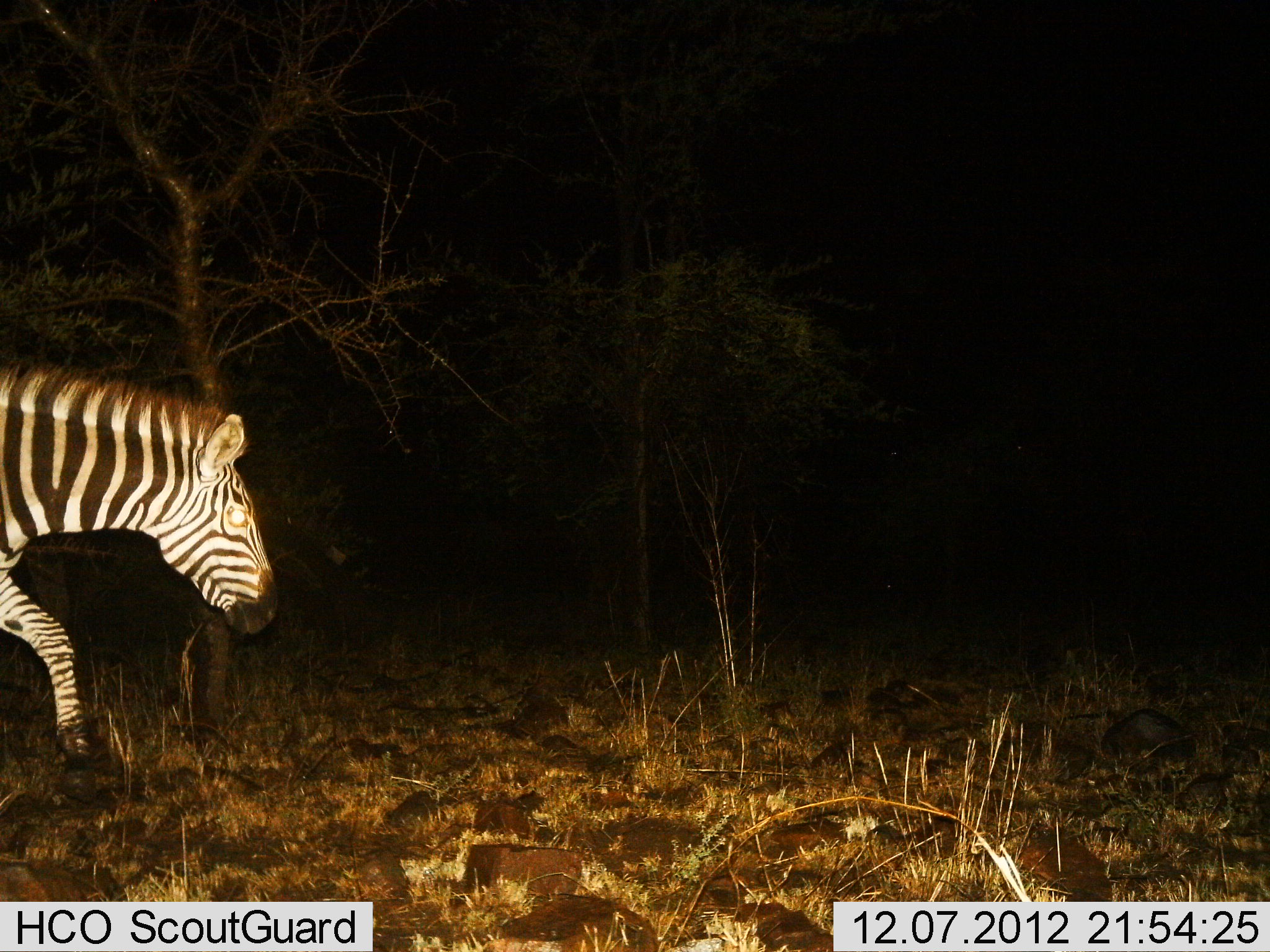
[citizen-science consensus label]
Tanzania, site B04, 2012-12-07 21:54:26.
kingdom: Animalia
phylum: Chordata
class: Mammalia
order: Perissodactyla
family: Equidae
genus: Equus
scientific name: Equus quagga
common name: plains zebra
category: zebra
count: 1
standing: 40%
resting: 0%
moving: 60%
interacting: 0%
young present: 0%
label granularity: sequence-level